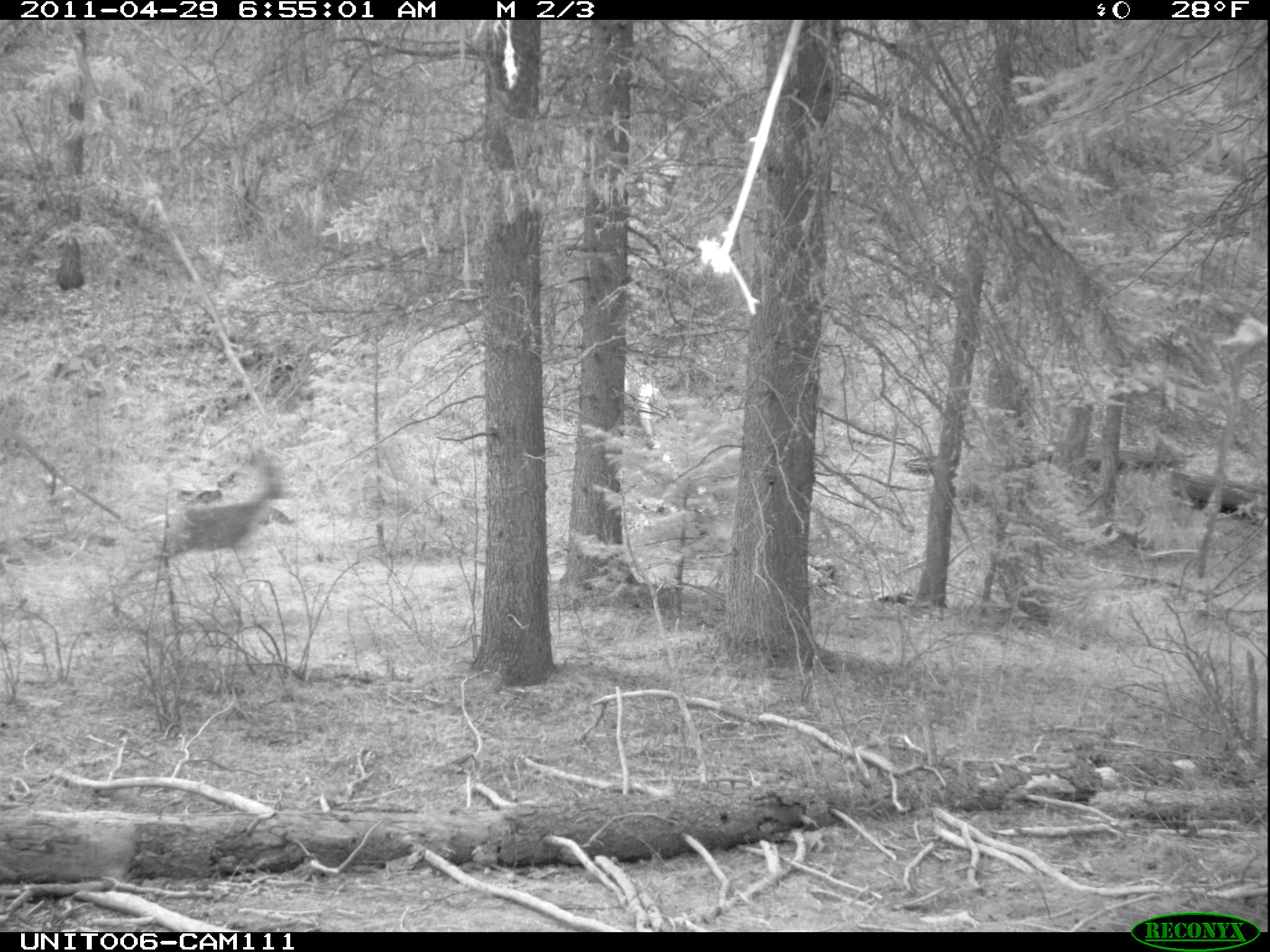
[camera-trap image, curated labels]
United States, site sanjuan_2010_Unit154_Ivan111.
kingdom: Animalia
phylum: Chordata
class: Mammalia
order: Artiodactyla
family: Cervidae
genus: Odocoileus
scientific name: Odocoileus hemionus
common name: mule deer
Odocoileus hemionus (mule deer).